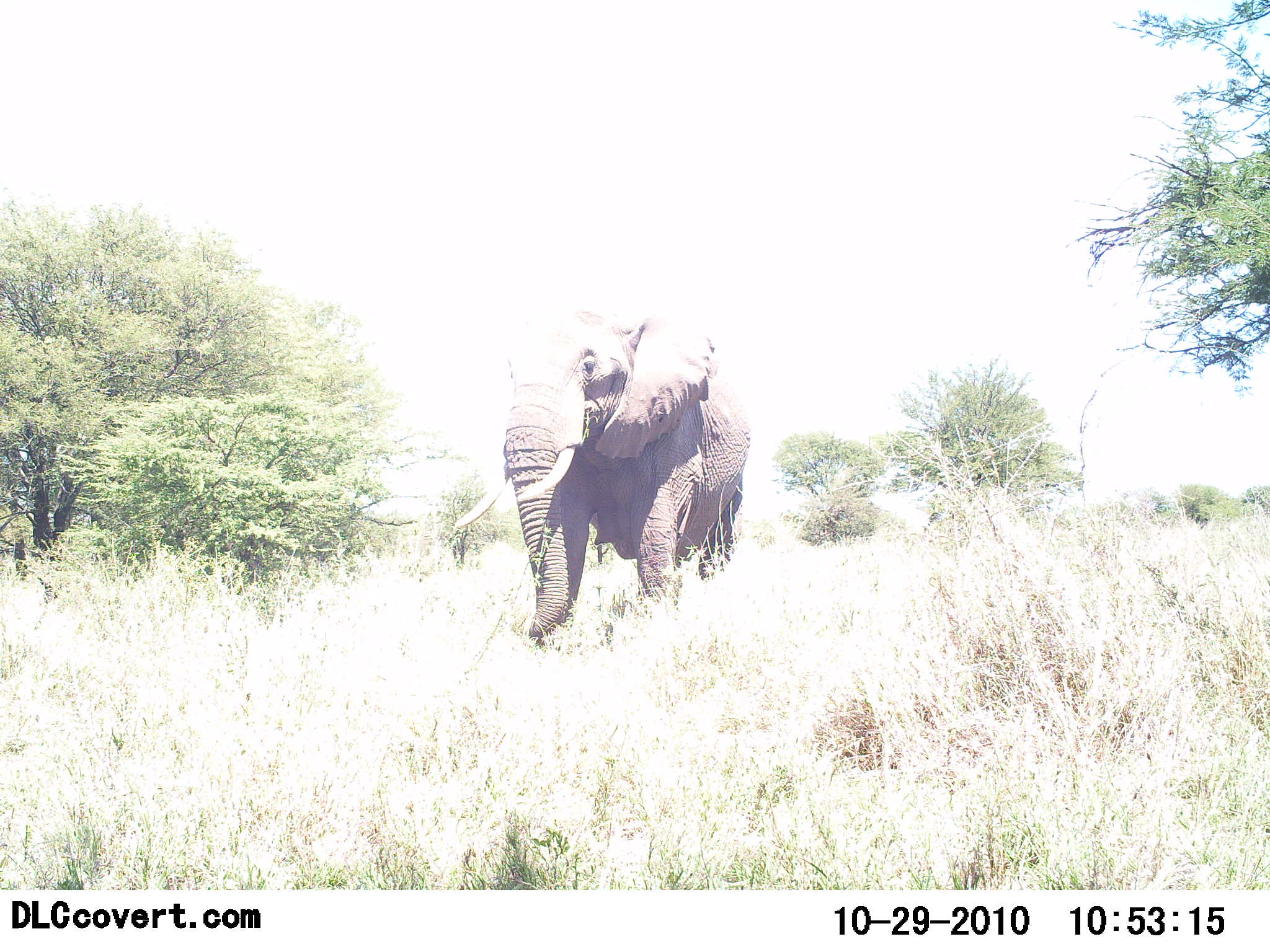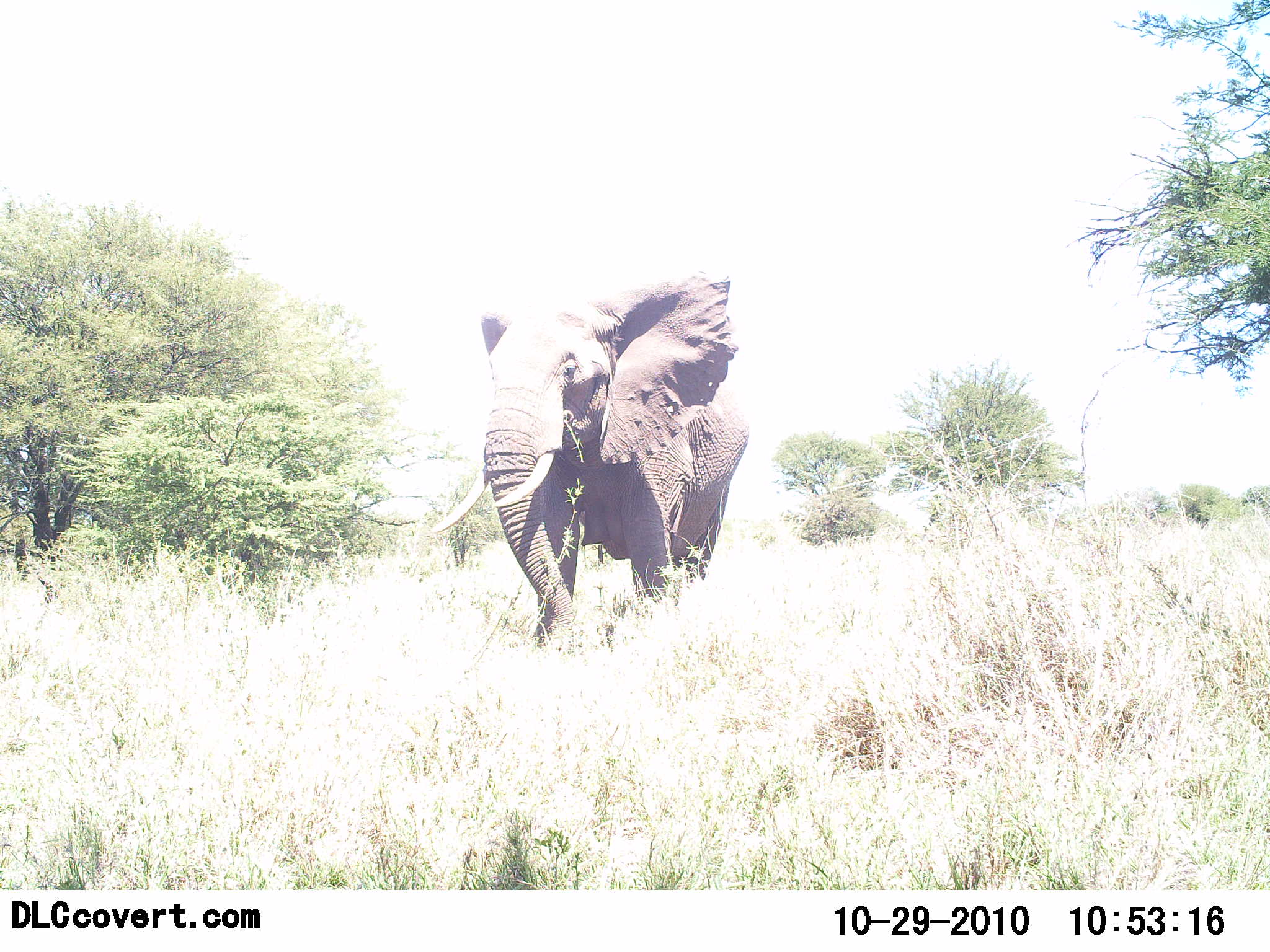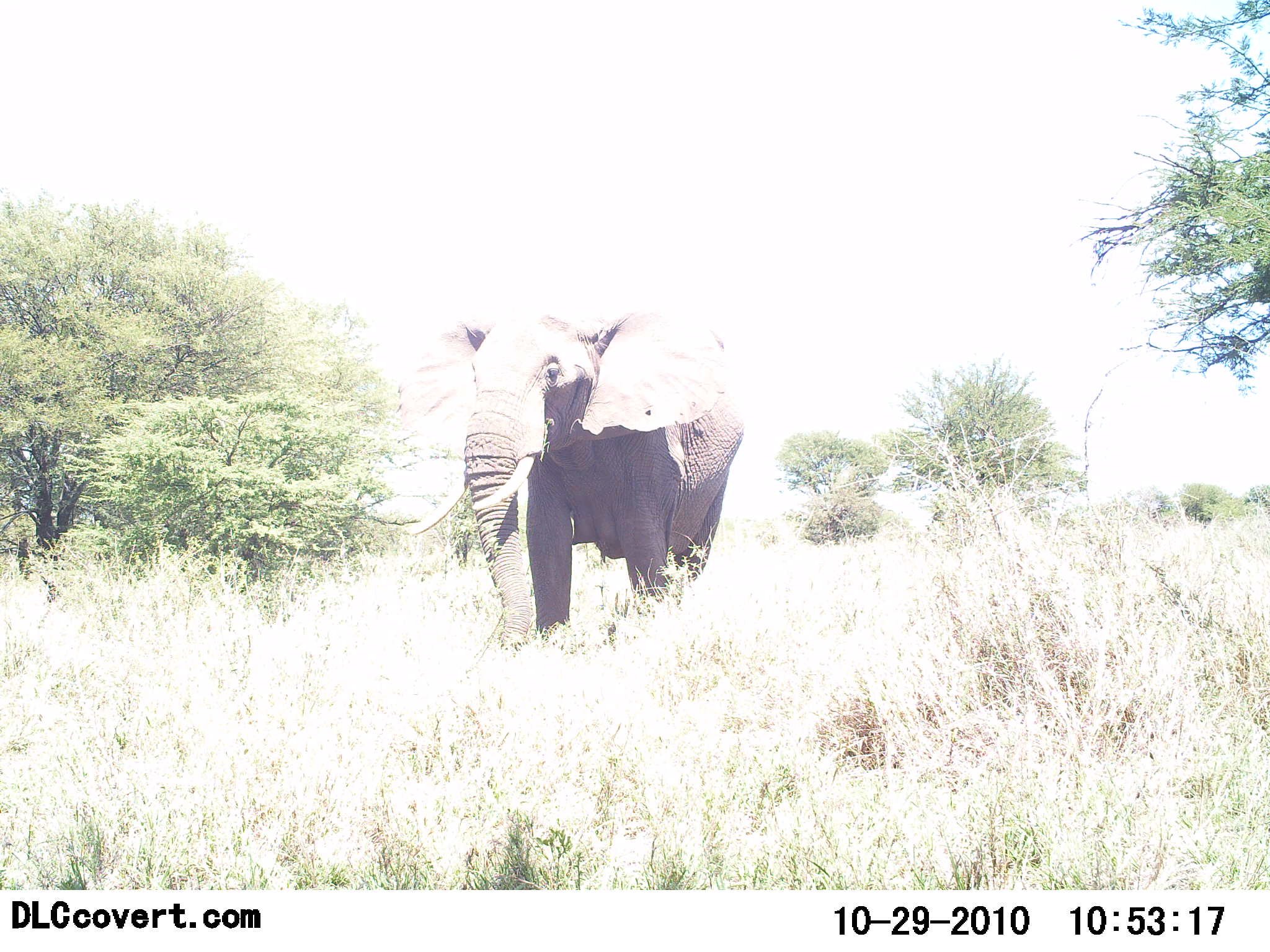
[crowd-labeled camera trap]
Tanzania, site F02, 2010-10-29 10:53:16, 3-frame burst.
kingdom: Animalia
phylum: Chordata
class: Mammalia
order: Proboscidea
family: Elephantidae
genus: Loxodonta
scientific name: Loxodonta africana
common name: african bush elephant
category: elephant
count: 1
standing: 38%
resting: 0%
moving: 69%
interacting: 0%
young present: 0%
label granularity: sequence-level